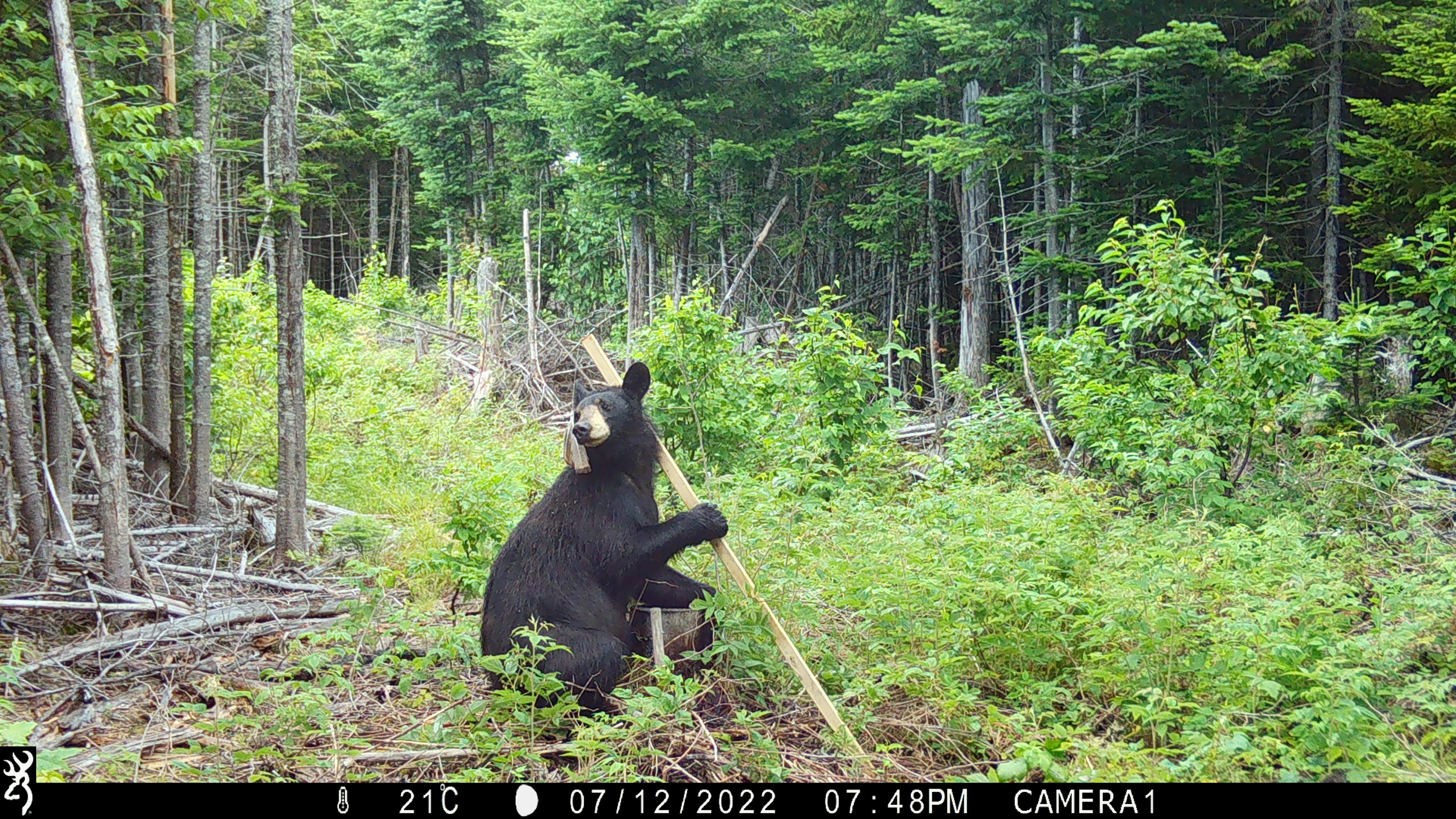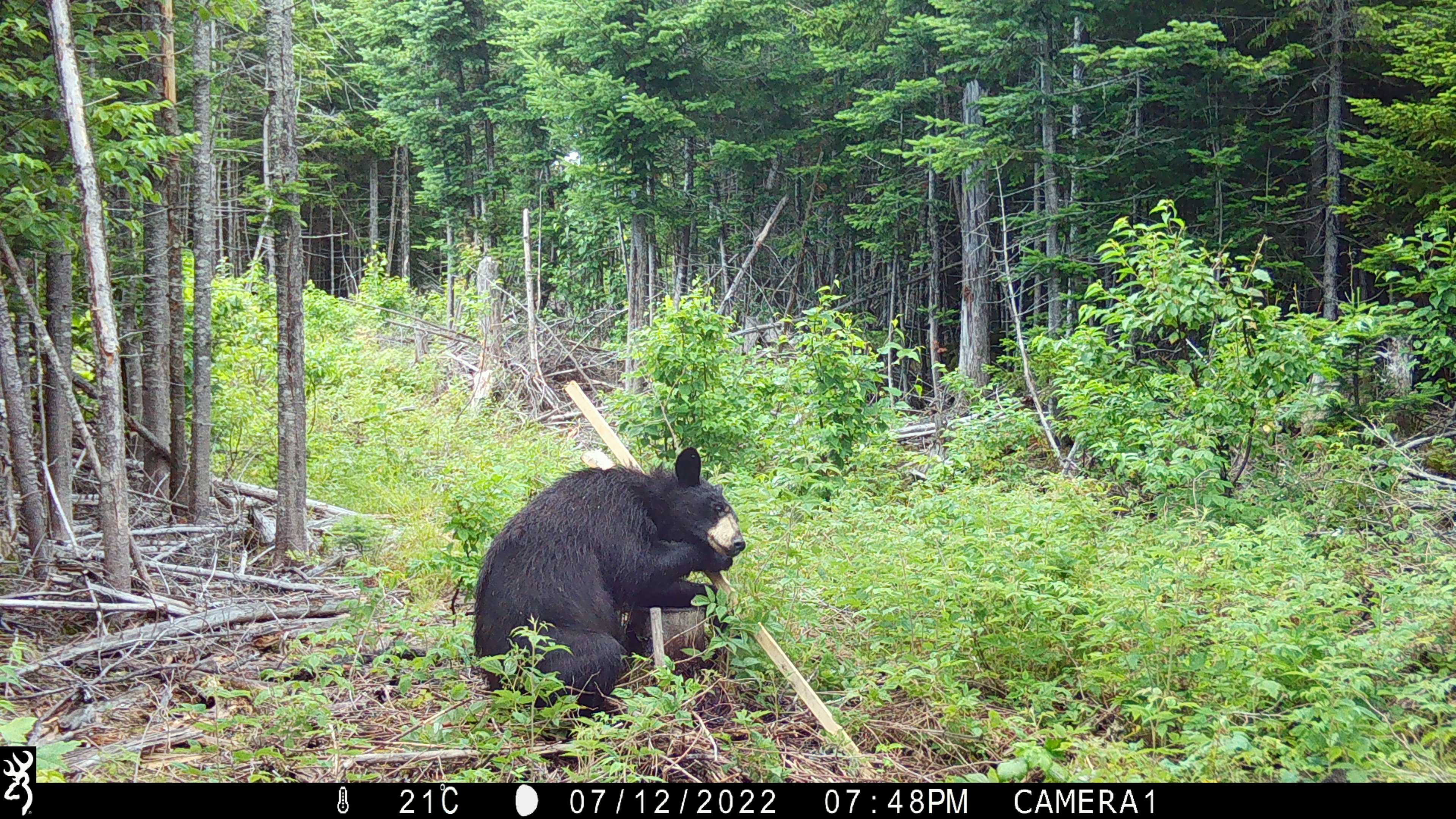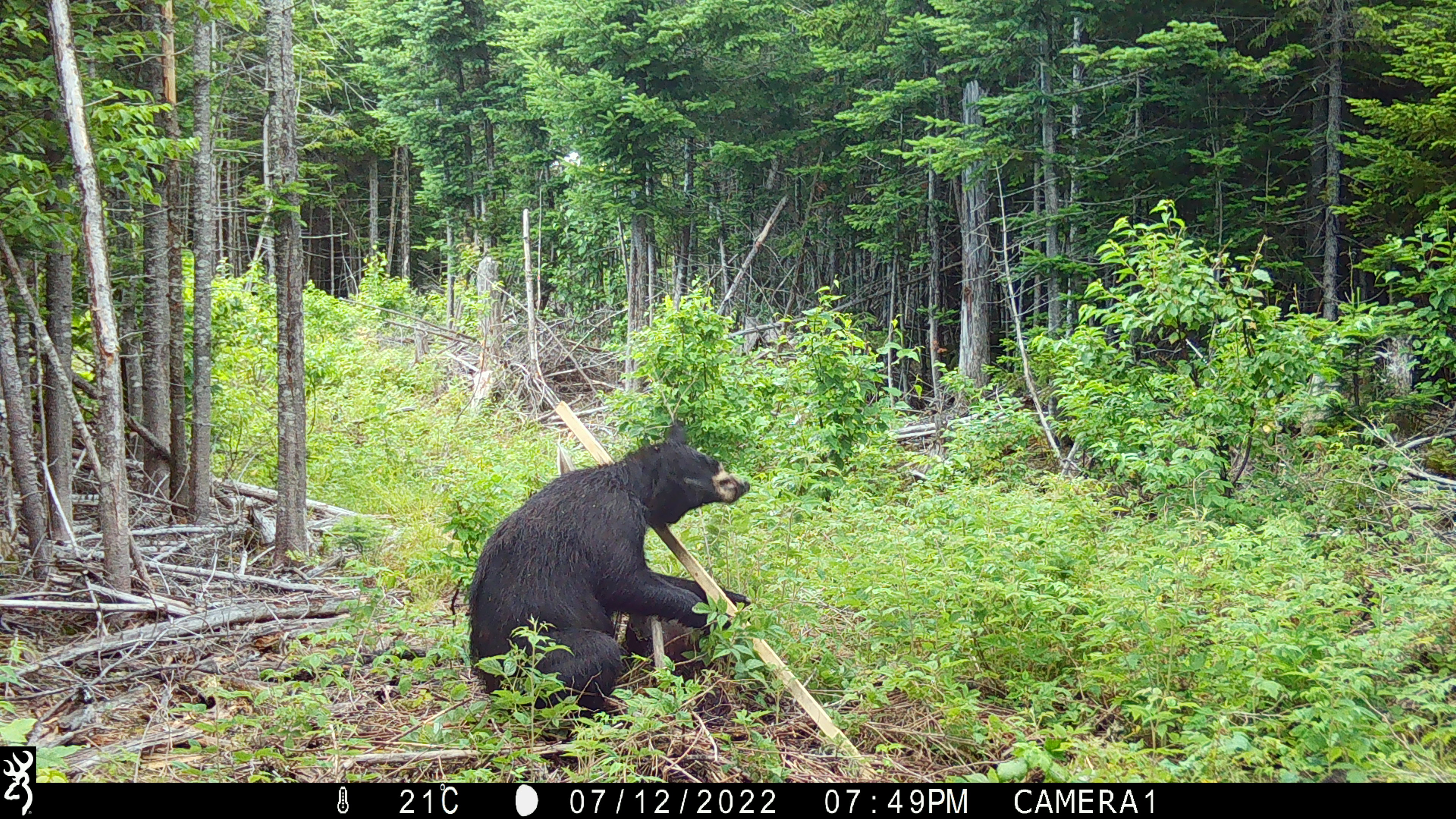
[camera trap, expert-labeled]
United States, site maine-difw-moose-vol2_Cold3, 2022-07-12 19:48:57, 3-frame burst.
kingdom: Animalia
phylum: Chordata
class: Mammalia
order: Carnivora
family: Ursidae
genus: Ursus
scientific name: Ursus americanus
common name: black bear